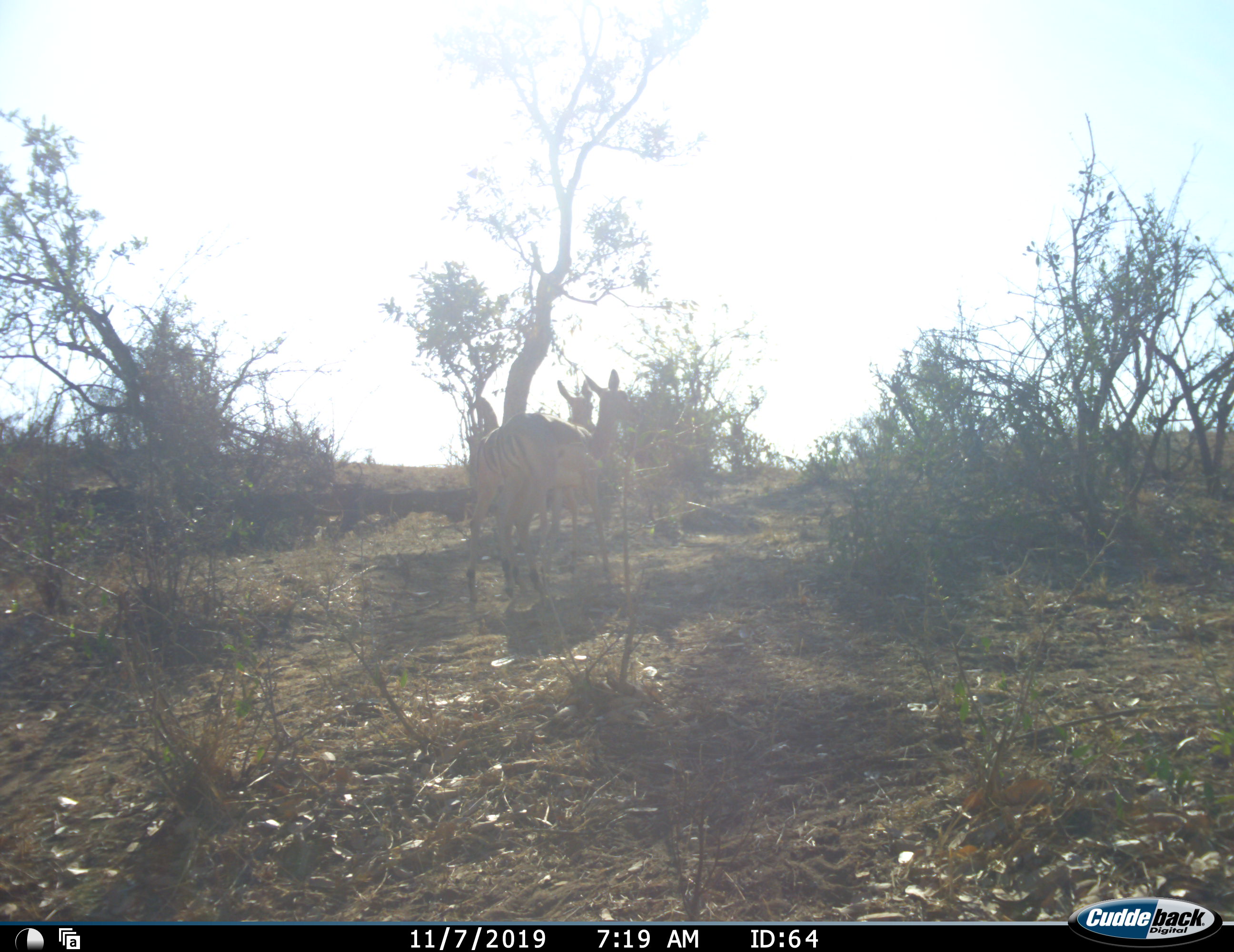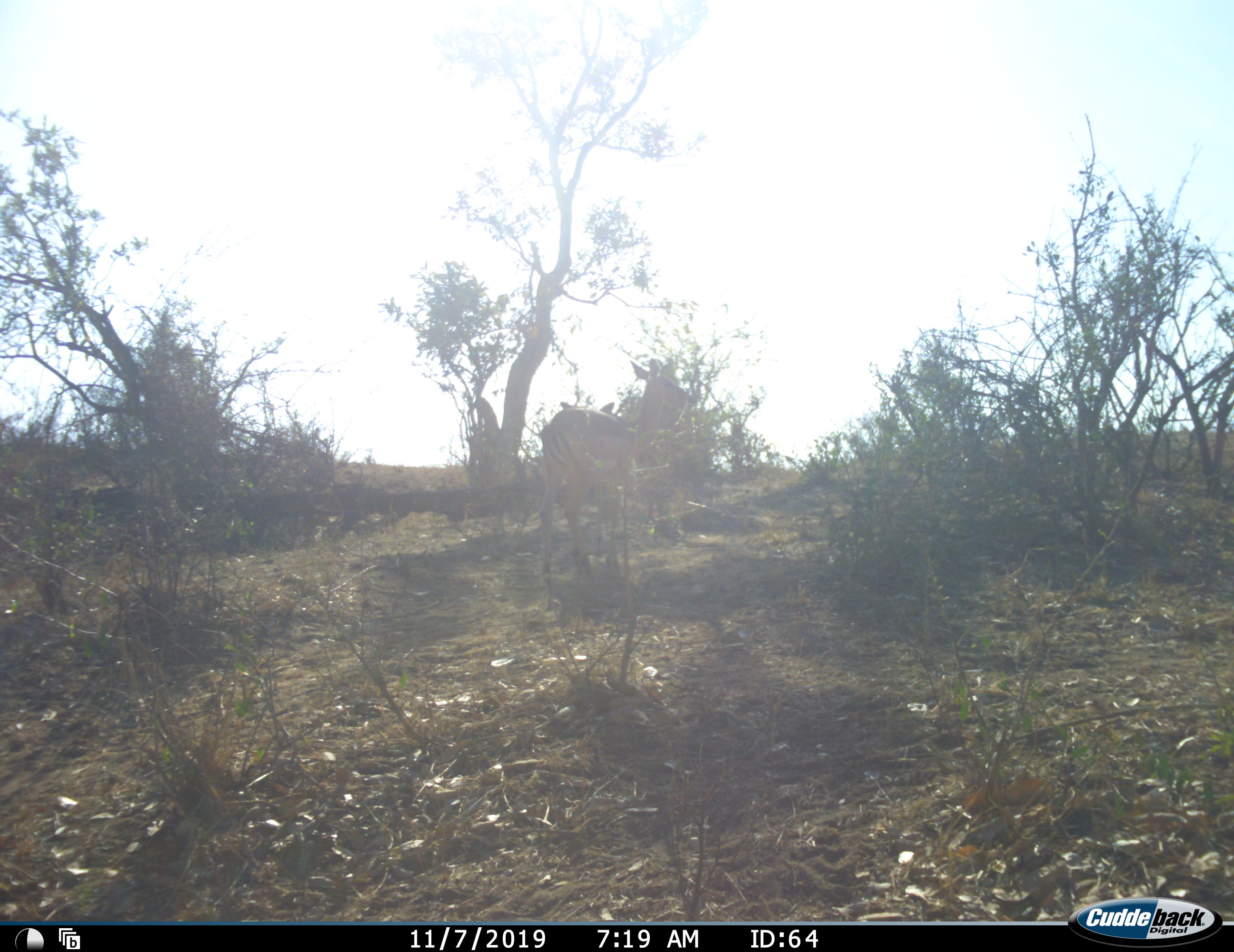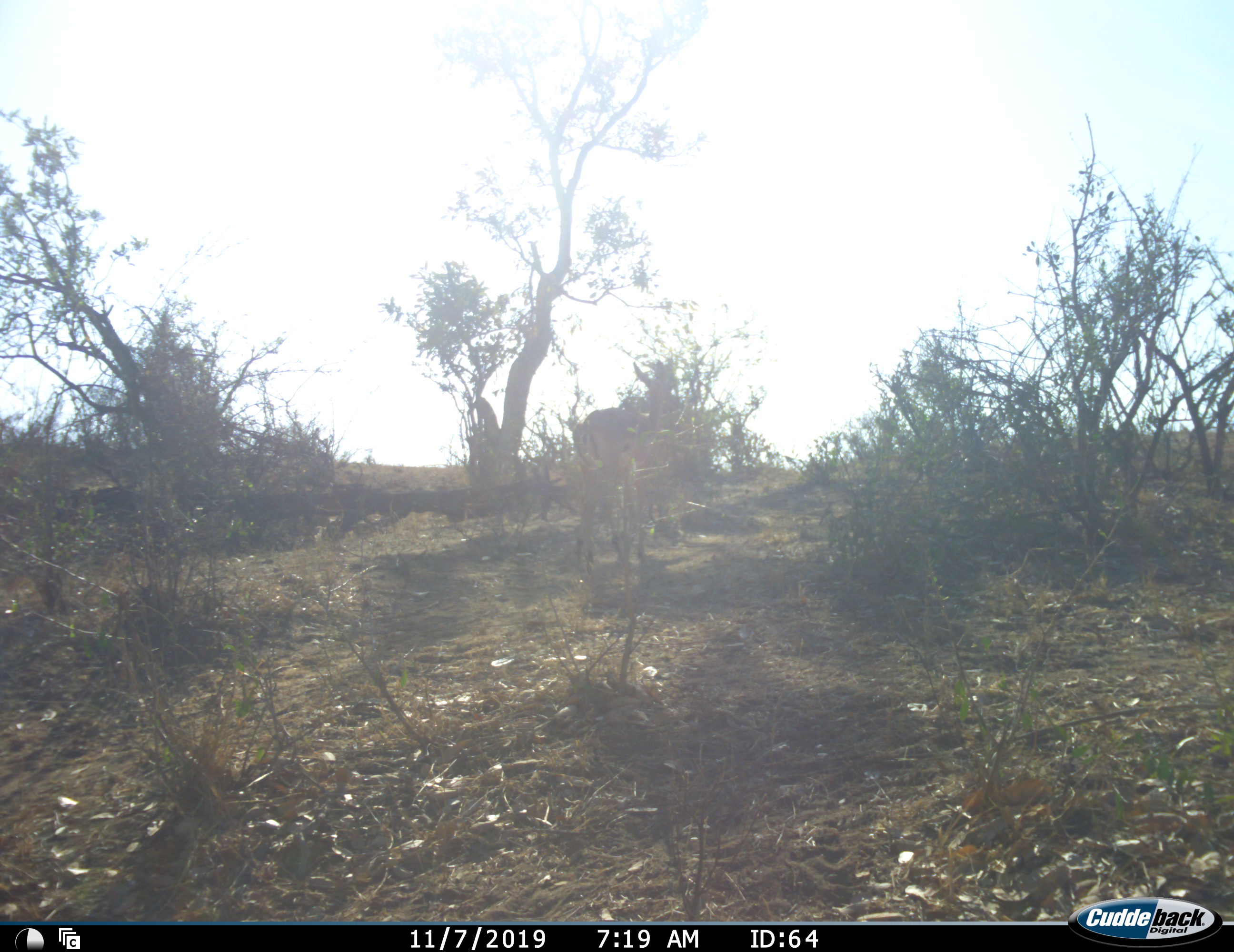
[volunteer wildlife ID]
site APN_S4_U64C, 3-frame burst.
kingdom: Animalia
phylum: Chordata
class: Mammalia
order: Artiodactyla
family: Bovidae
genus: Aepyceros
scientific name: Aepyceros melampus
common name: impala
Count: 2.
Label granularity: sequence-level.